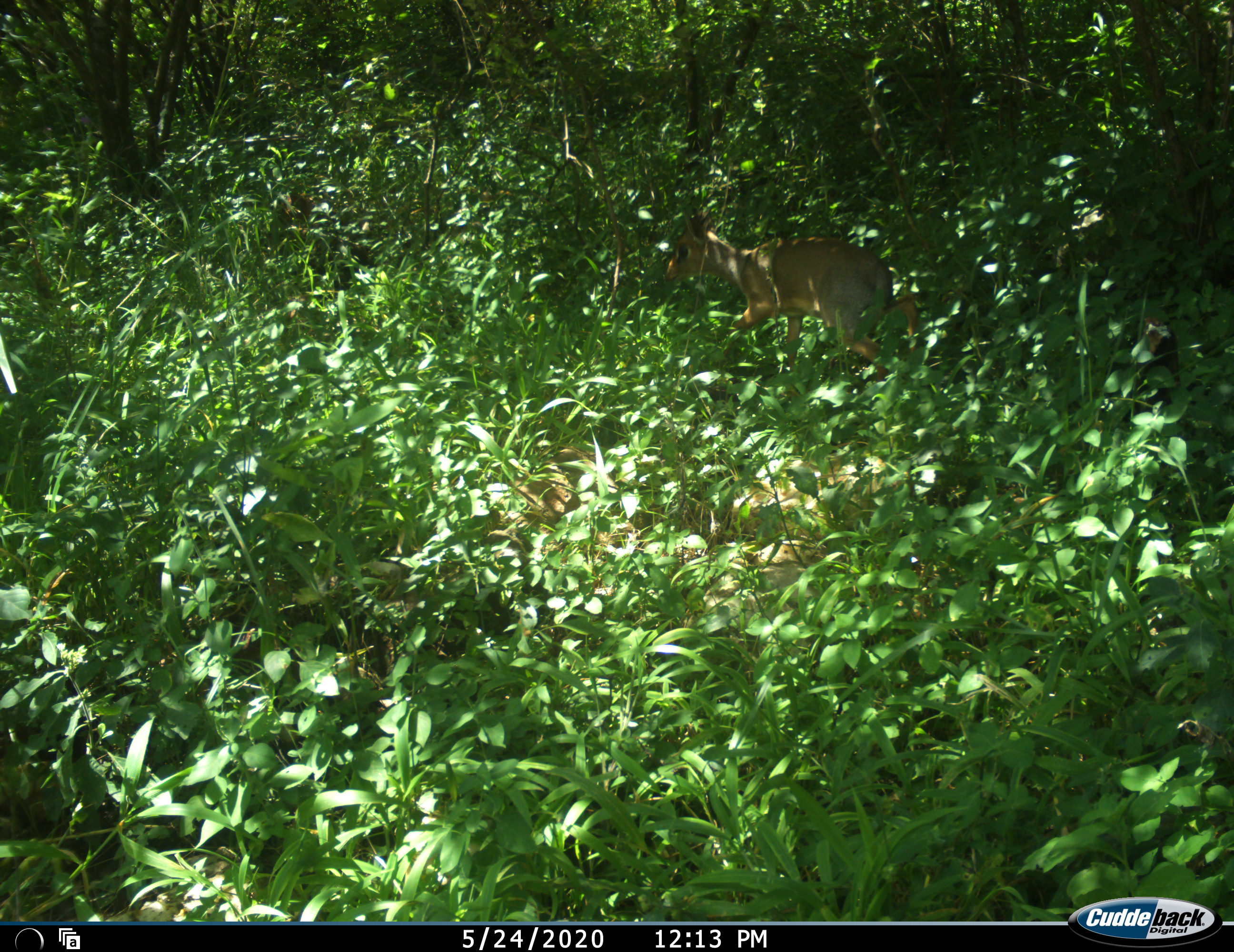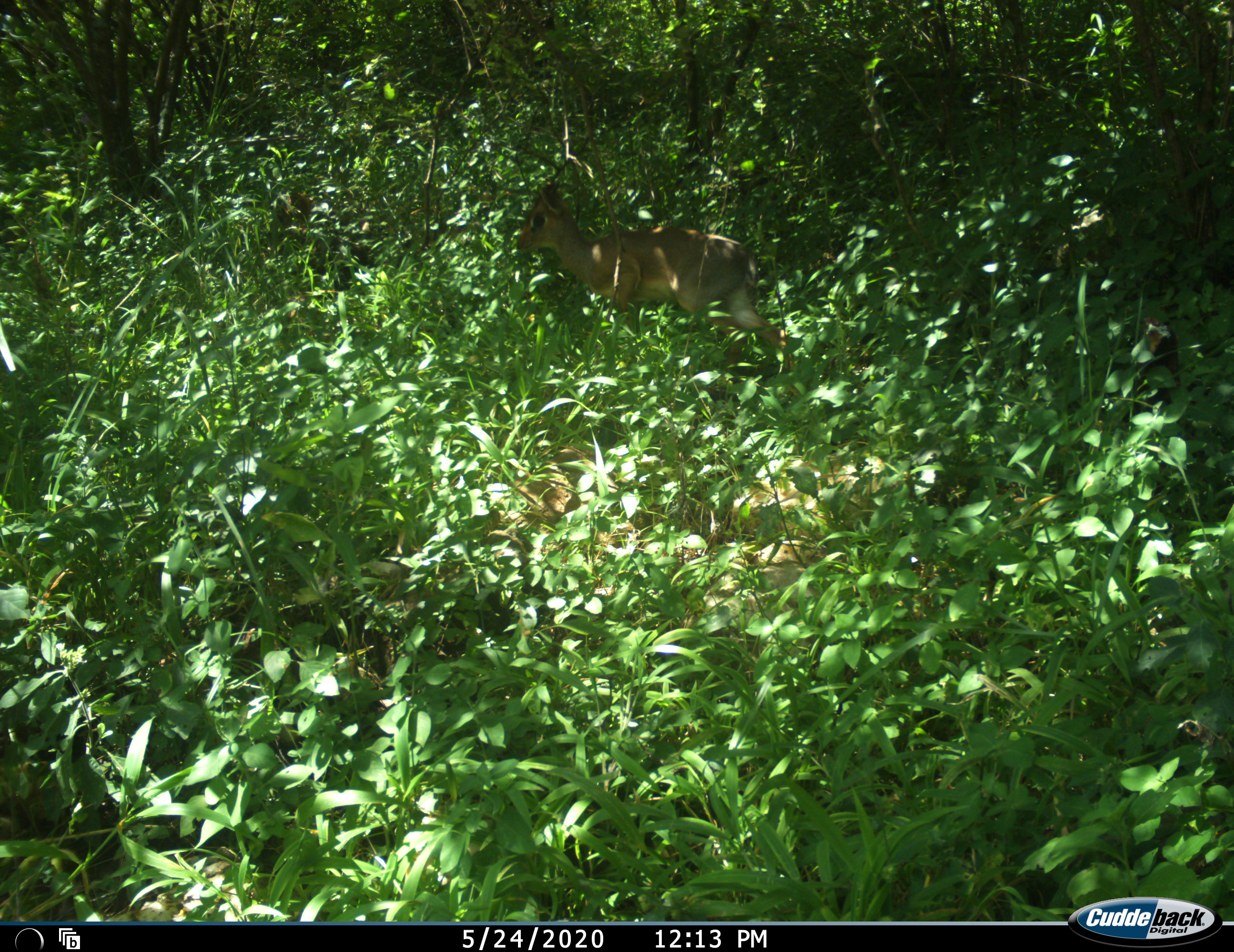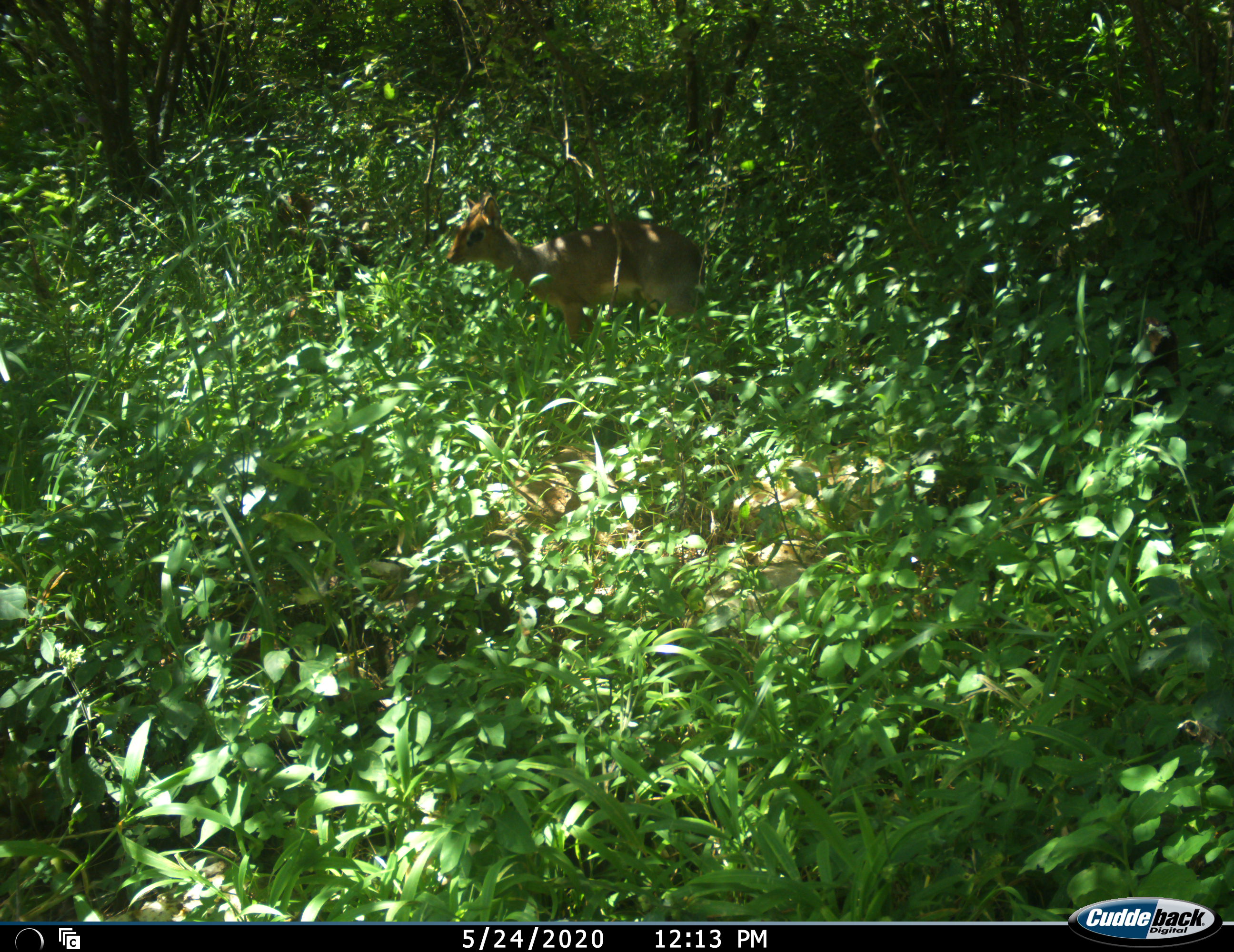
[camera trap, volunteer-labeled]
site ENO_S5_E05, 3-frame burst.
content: unidentified animal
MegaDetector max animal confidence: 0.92